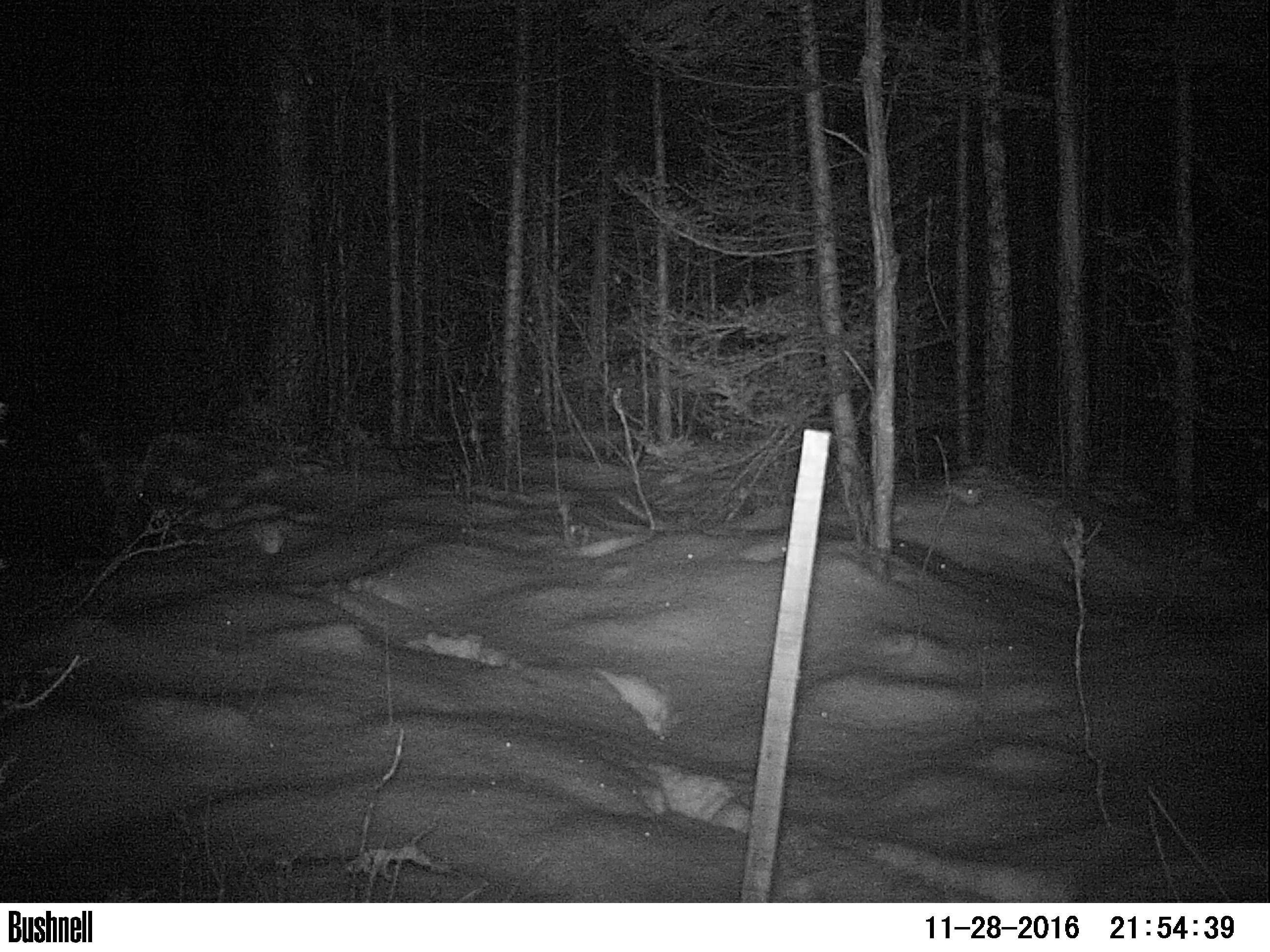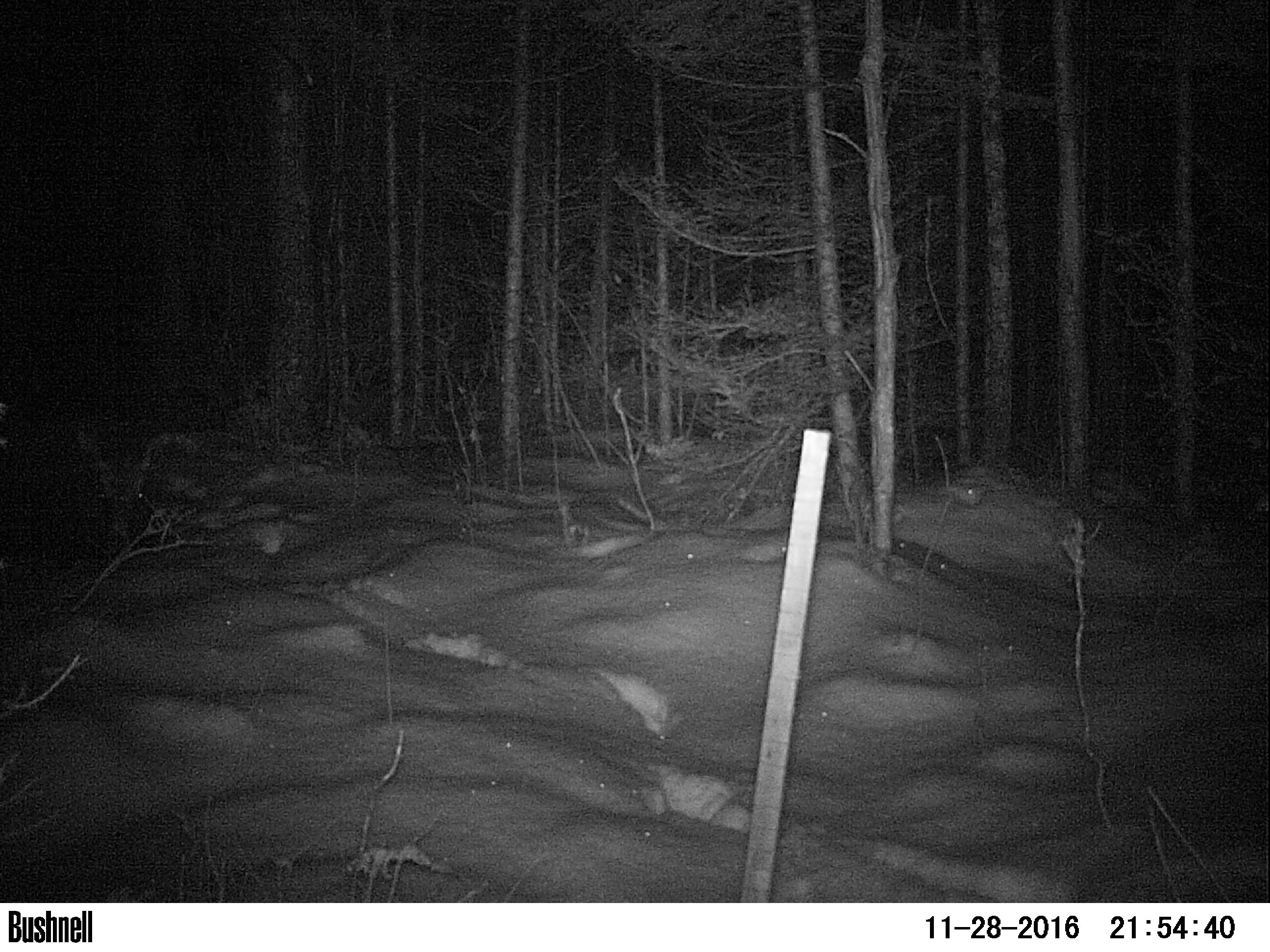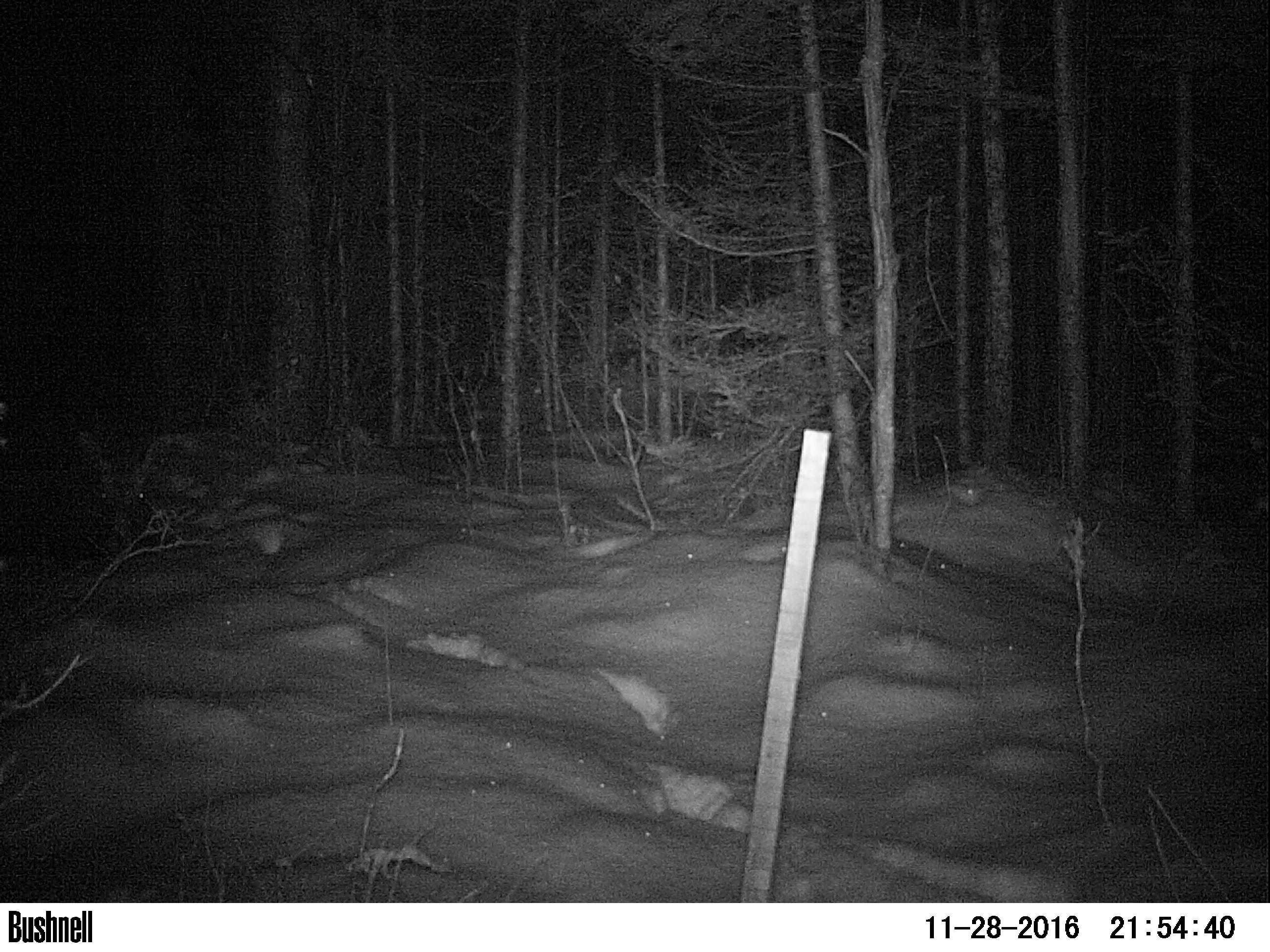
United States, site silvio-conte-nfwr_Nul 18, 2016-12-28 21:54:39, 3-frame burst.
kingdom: Animalia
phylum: Chordata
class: Mammalia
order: Artiodactyla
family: Cervidae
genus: Alces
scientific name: Alces alces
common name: moose